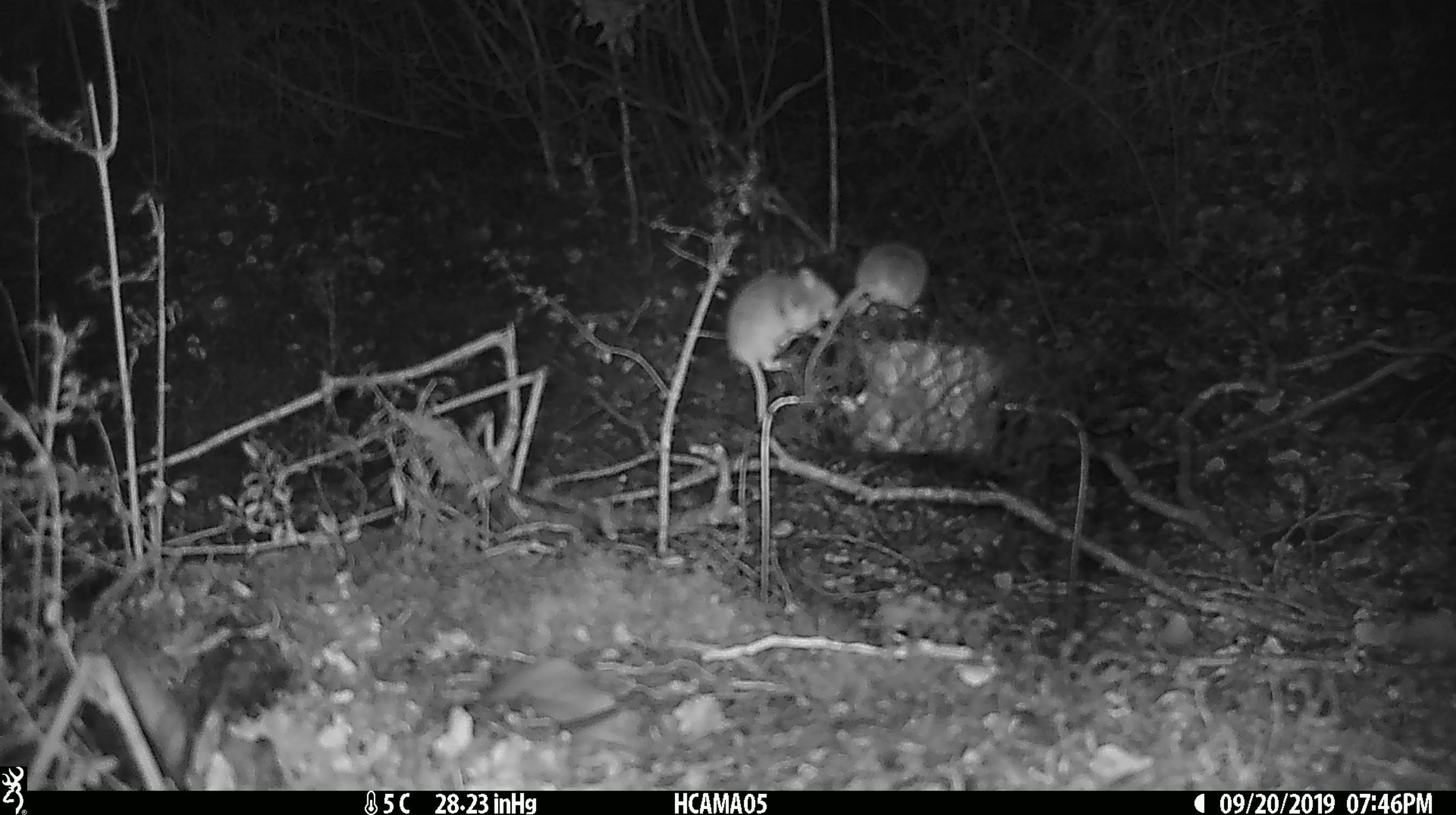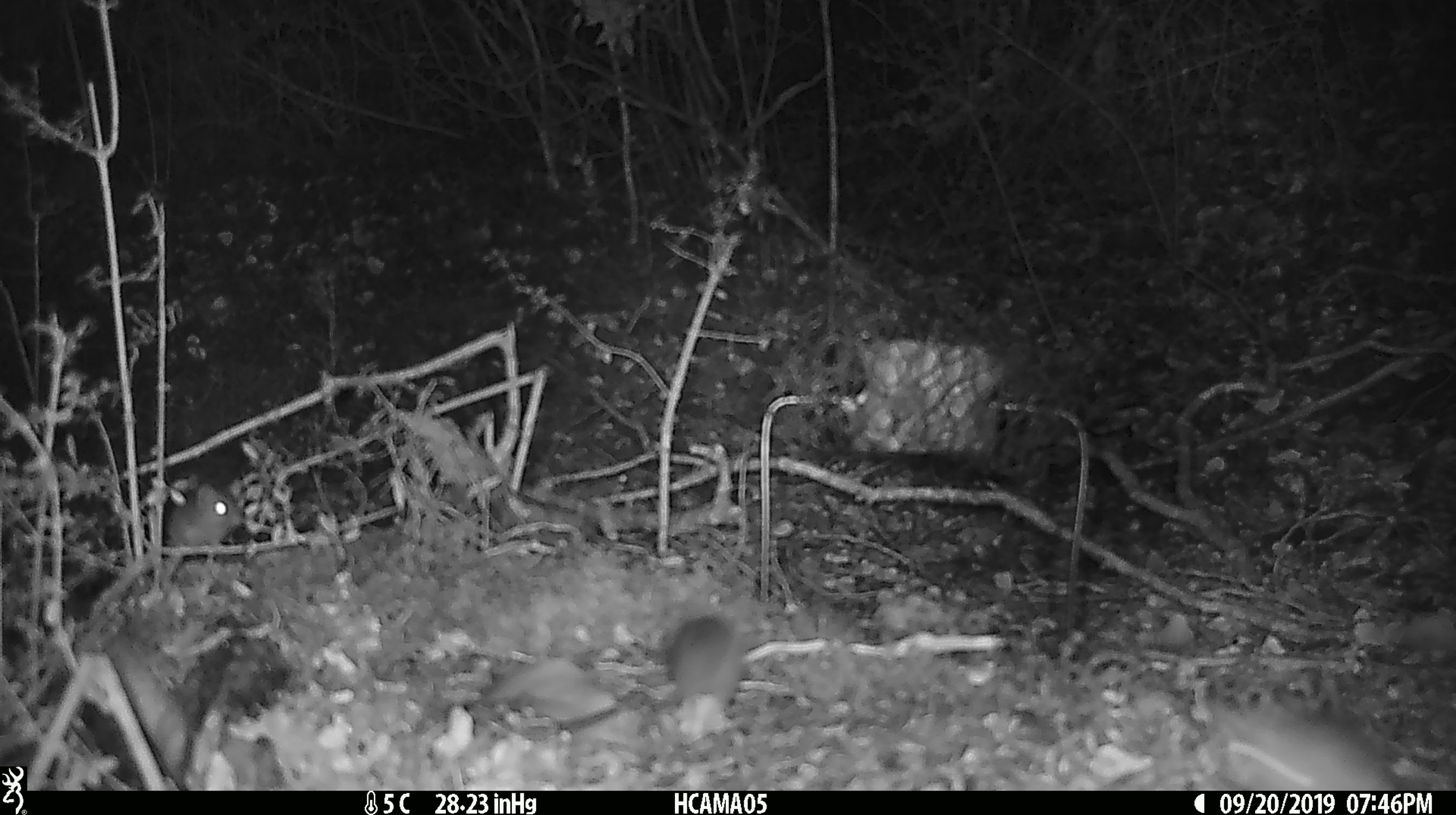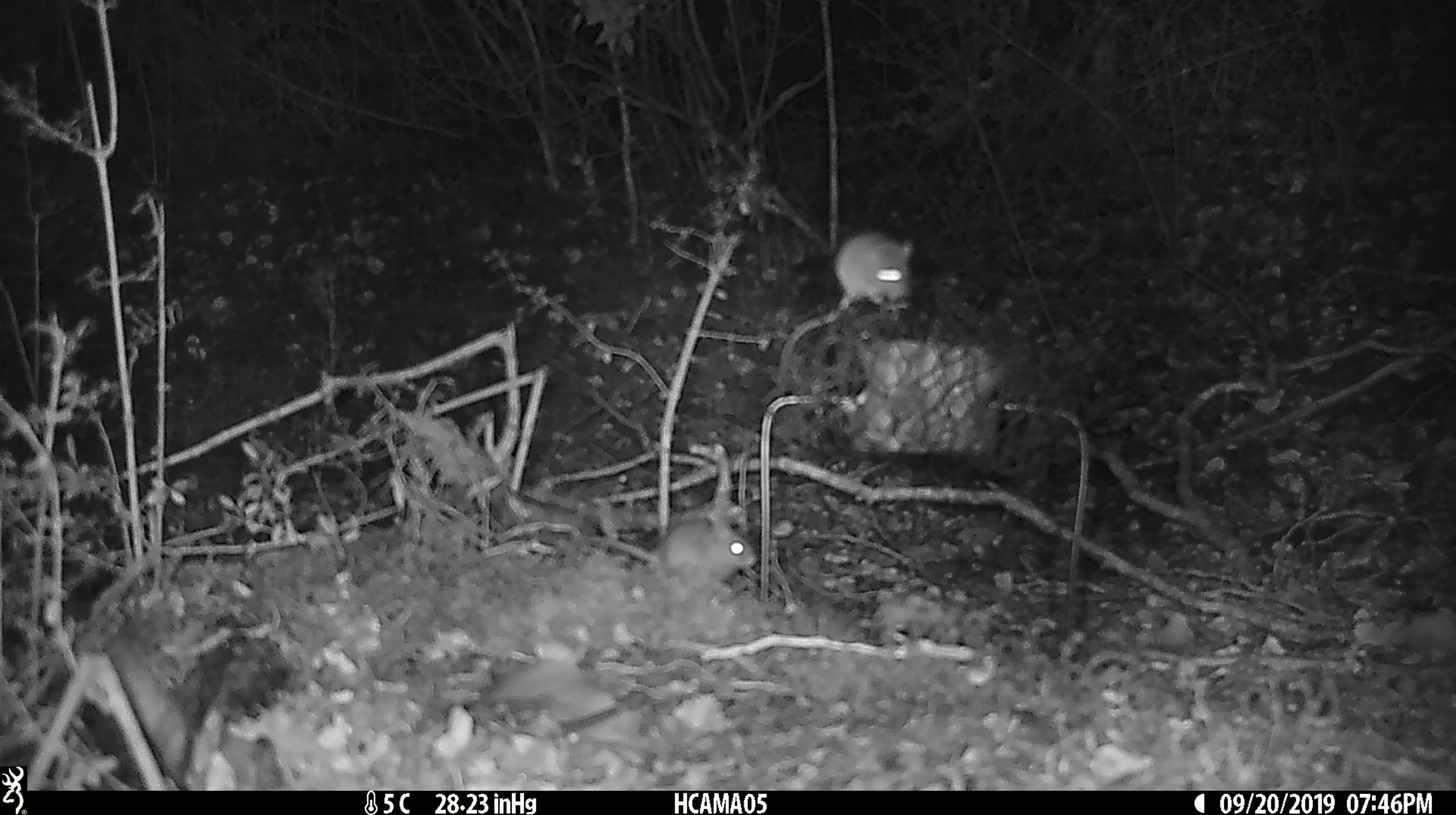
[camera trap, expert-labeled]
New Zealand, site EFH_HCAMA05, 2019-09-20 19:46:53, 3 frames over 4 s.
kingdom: Animalia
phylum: Chordata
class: Mammalia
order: Rodentia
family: Muridae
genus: Mus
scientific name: Mus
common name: mouse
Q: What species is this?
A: Mouse (Mus).